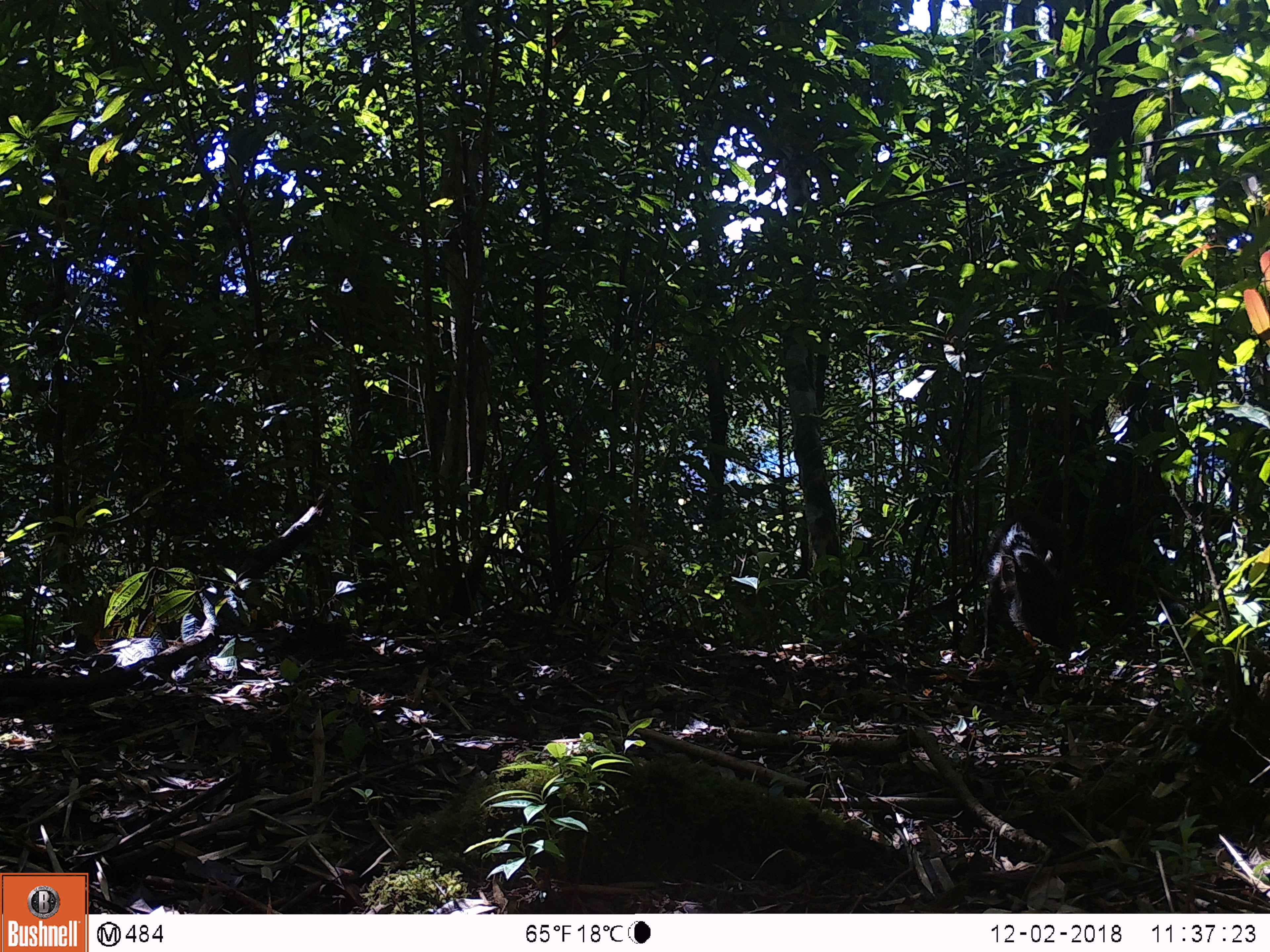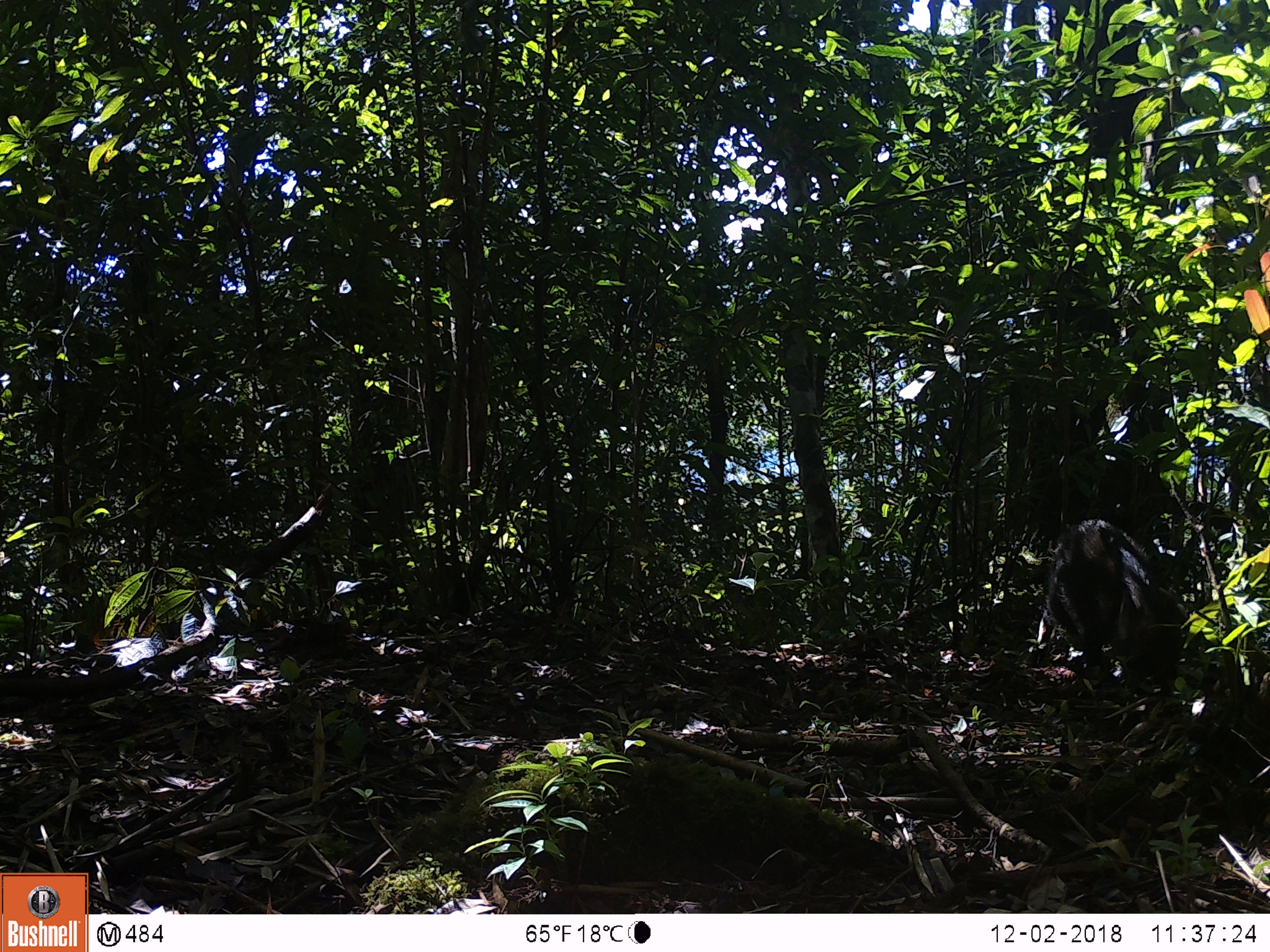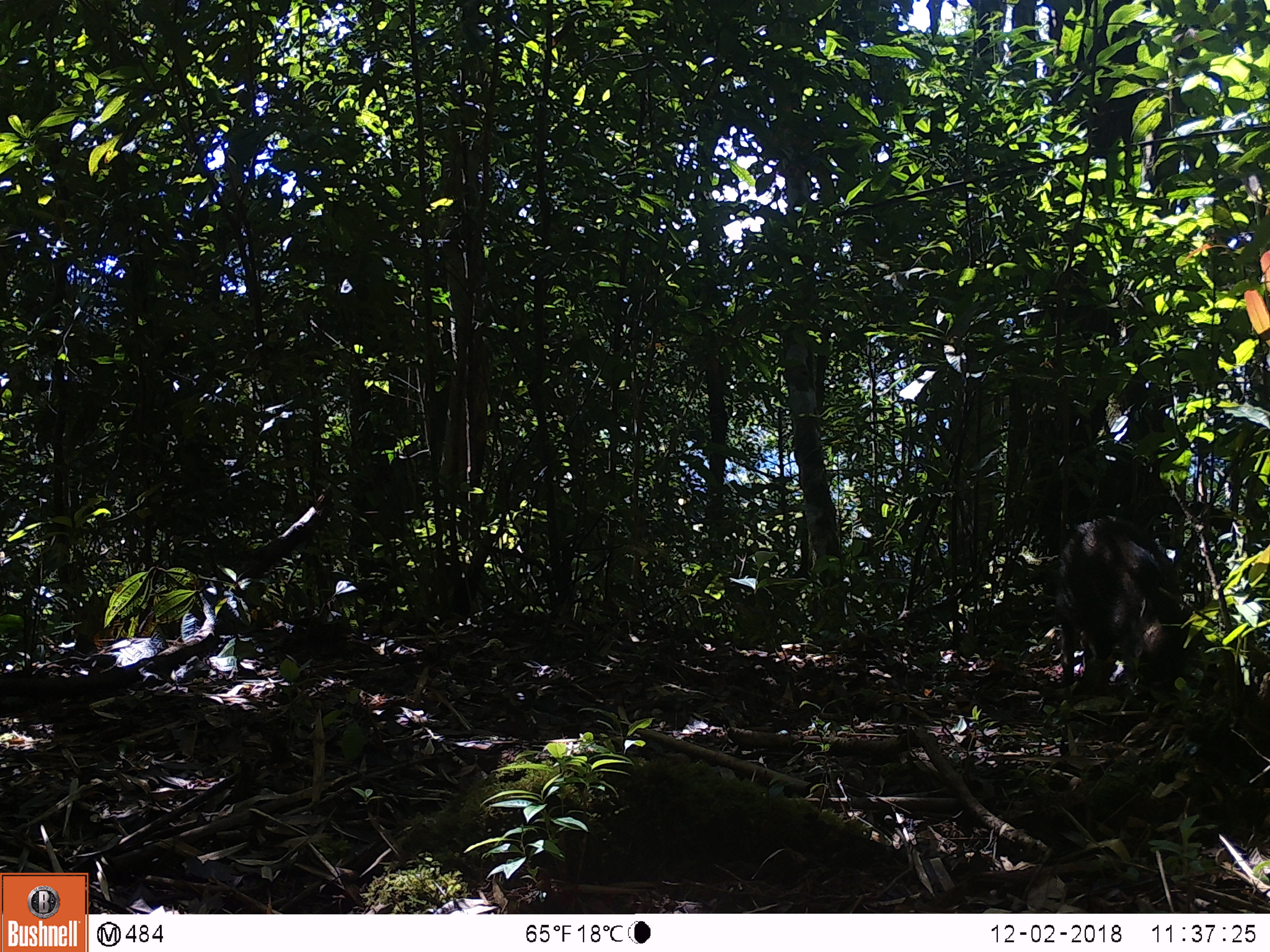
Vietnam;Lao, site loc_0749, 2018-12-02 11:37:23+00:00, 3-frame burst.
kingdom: Animalia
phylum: Chordata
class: Mammalia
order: Artiodactyla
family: Suidae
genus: Sus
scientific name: Sus scrofa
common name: eurasian wild pig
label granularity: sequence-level